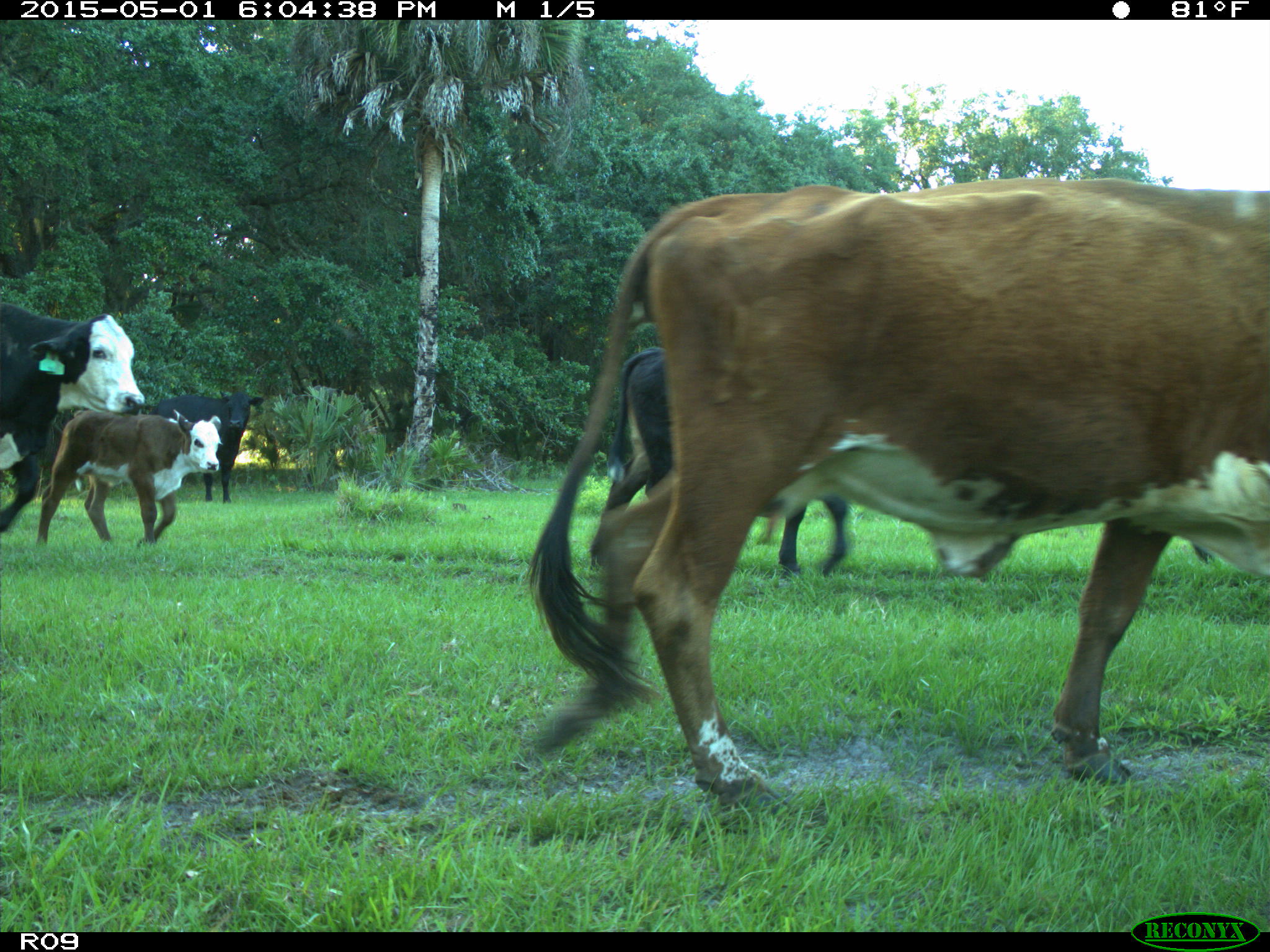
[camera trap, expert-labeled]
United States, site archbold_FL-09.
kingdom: Animalia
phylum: Chordata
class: Mammalia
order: Artiodactyla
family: Bovidae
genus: Bos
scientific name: Bos taurus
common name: domestic cow